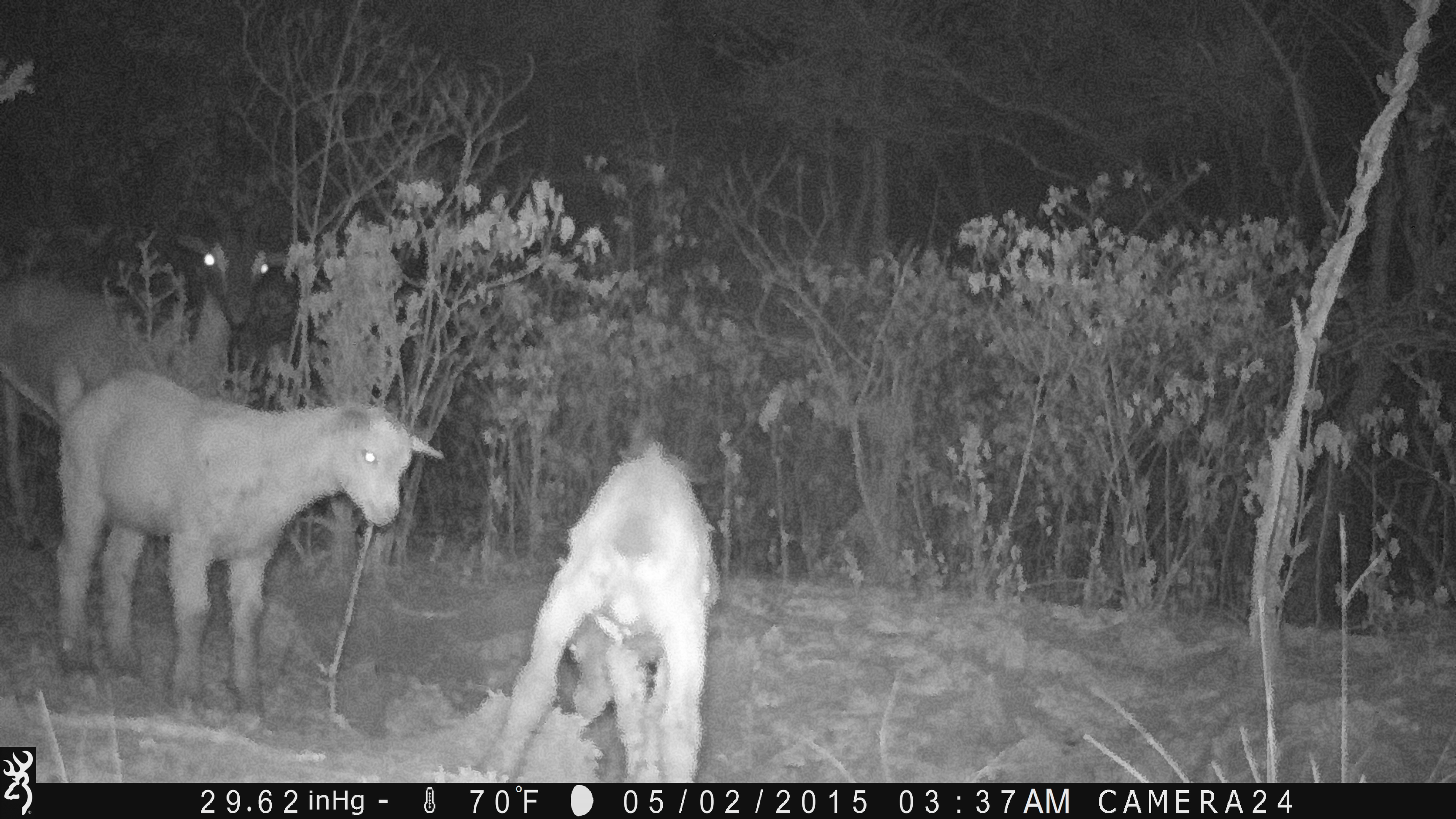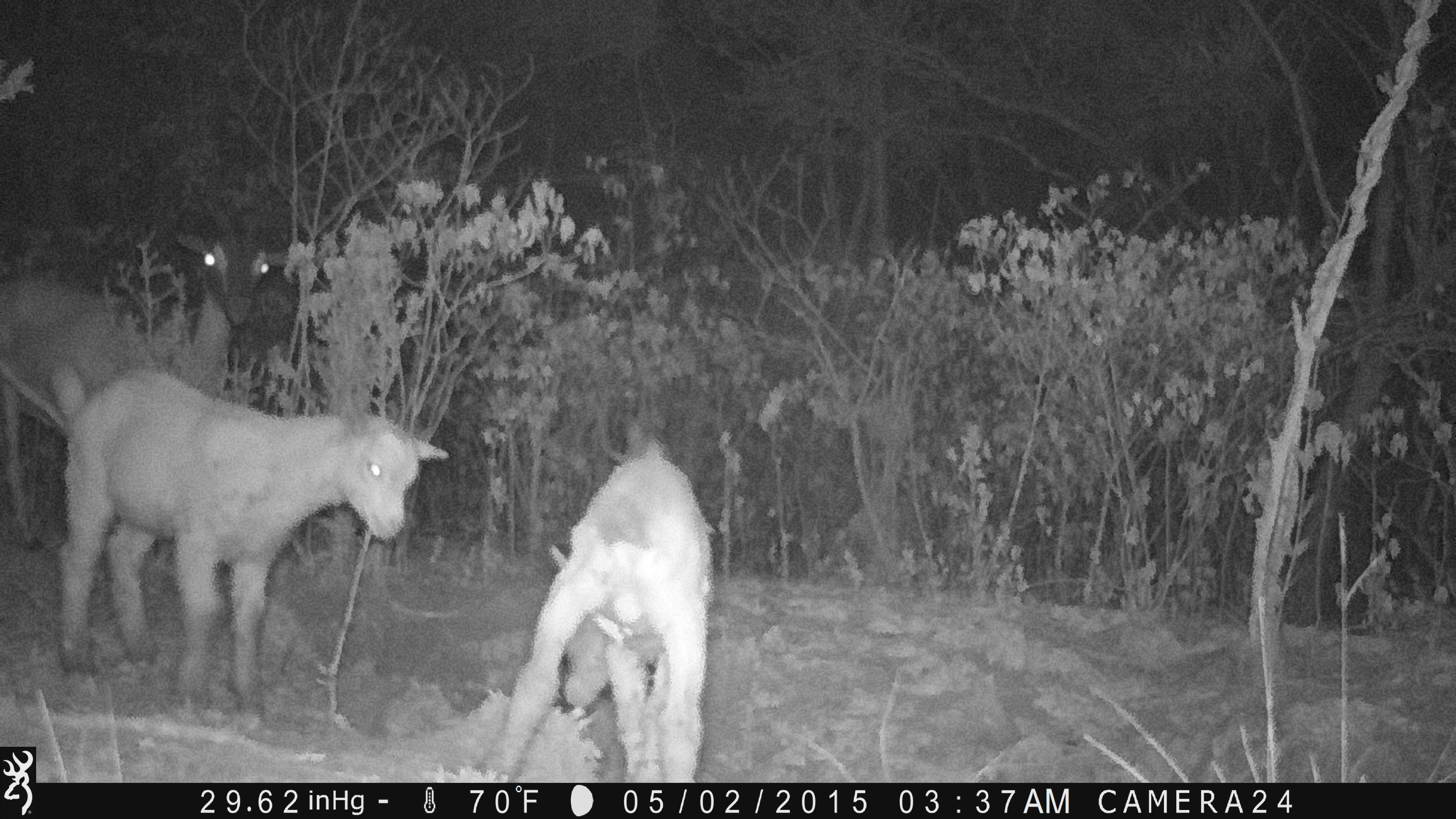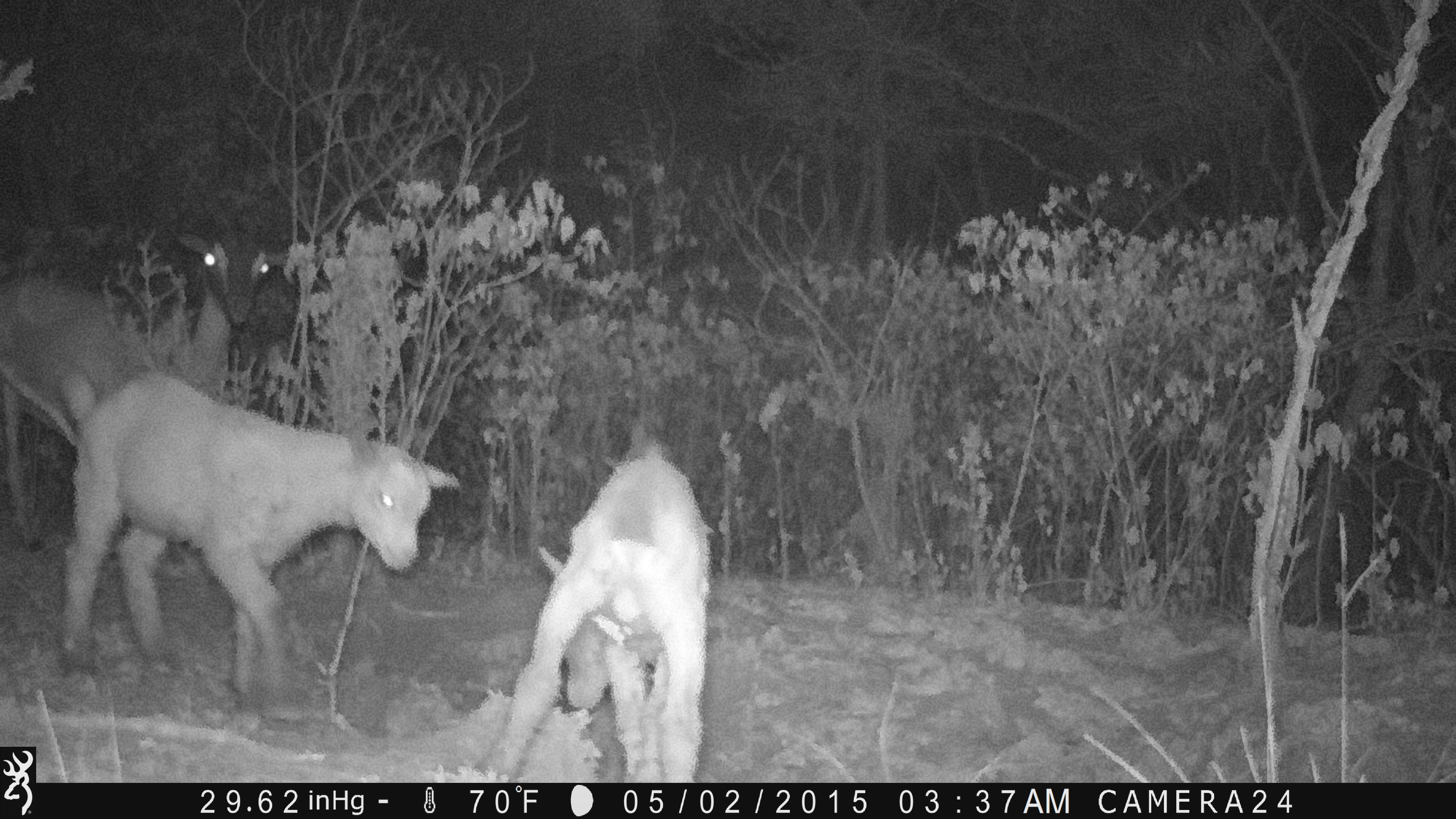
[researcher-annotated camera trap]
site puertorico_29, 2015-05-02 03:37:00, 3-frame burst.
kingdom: Animalia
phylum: Chordata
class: Mammalia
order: Artiodactyla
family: Bovidae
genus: Capra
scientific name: Capra hircus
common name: goat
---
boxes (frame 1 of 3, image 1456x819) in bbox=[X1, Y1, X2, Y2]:
goat: bbox=[46, 365, 449, 718]; bbox=[0, 196, 303, 548]; bbox=[470, 435, 739, 781]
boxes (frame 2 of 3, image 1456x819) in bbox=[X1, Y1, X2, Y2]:
goat: bbox=[26, 361, 439, 719]; bbox=[473, 418, 713, 783]; bbox=[0, 189, 295, 425]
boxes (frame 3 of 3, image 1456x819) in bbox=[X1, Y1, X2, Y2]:
goat: bbox=[31, 339, 433, 721]; bbox=[471, 427, 711, 784]; bbox=[0, 229, 295, 462]